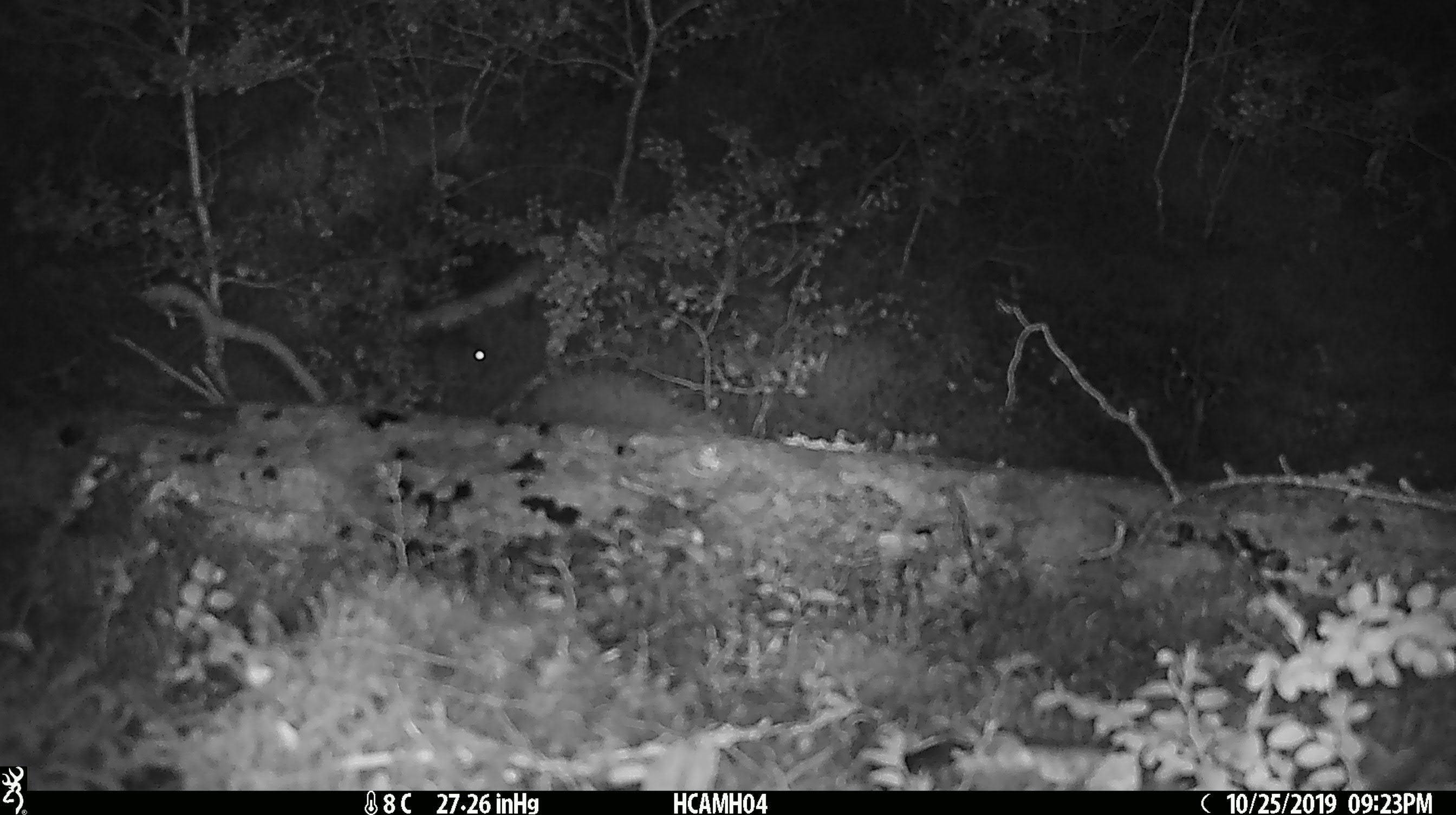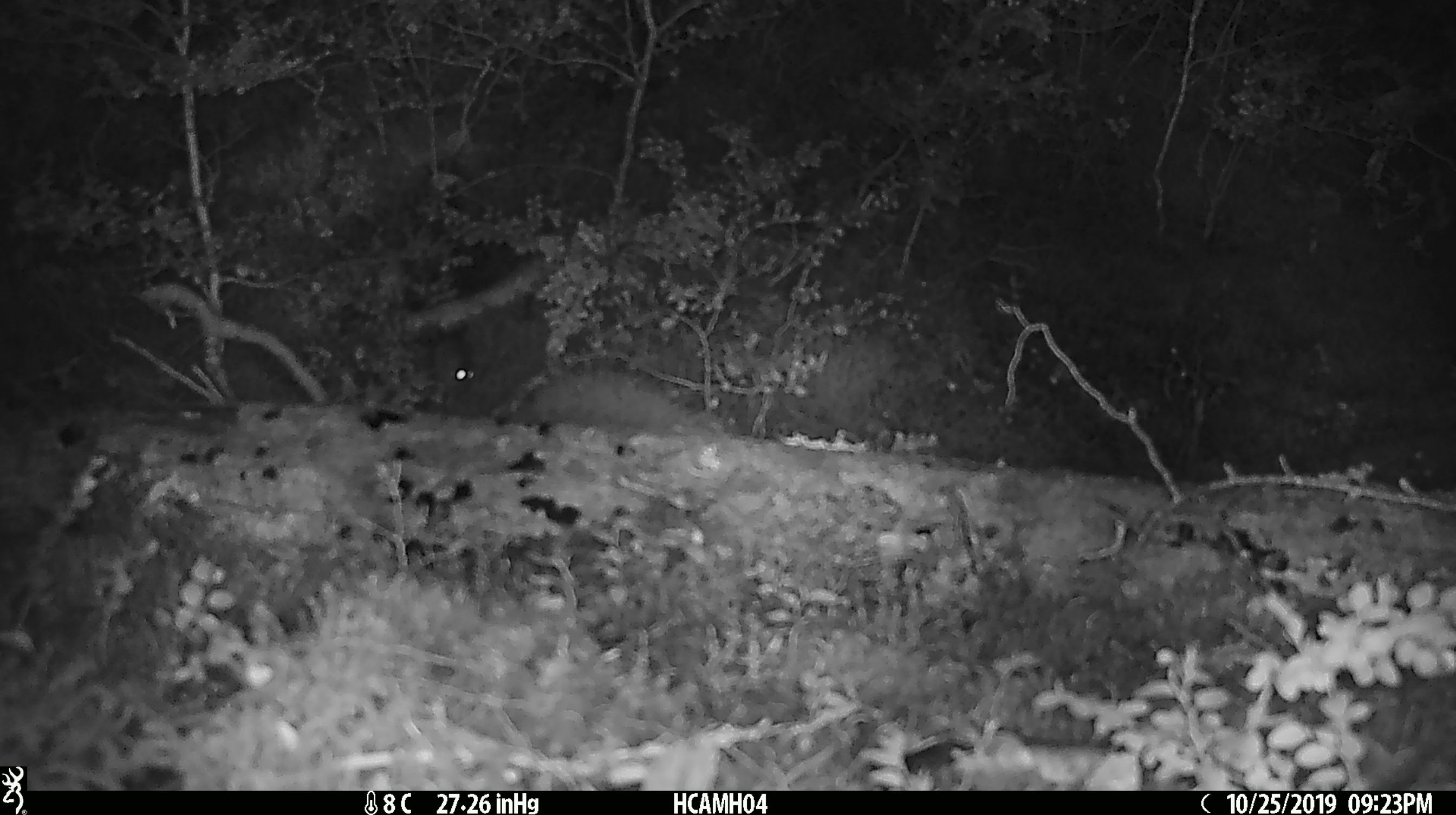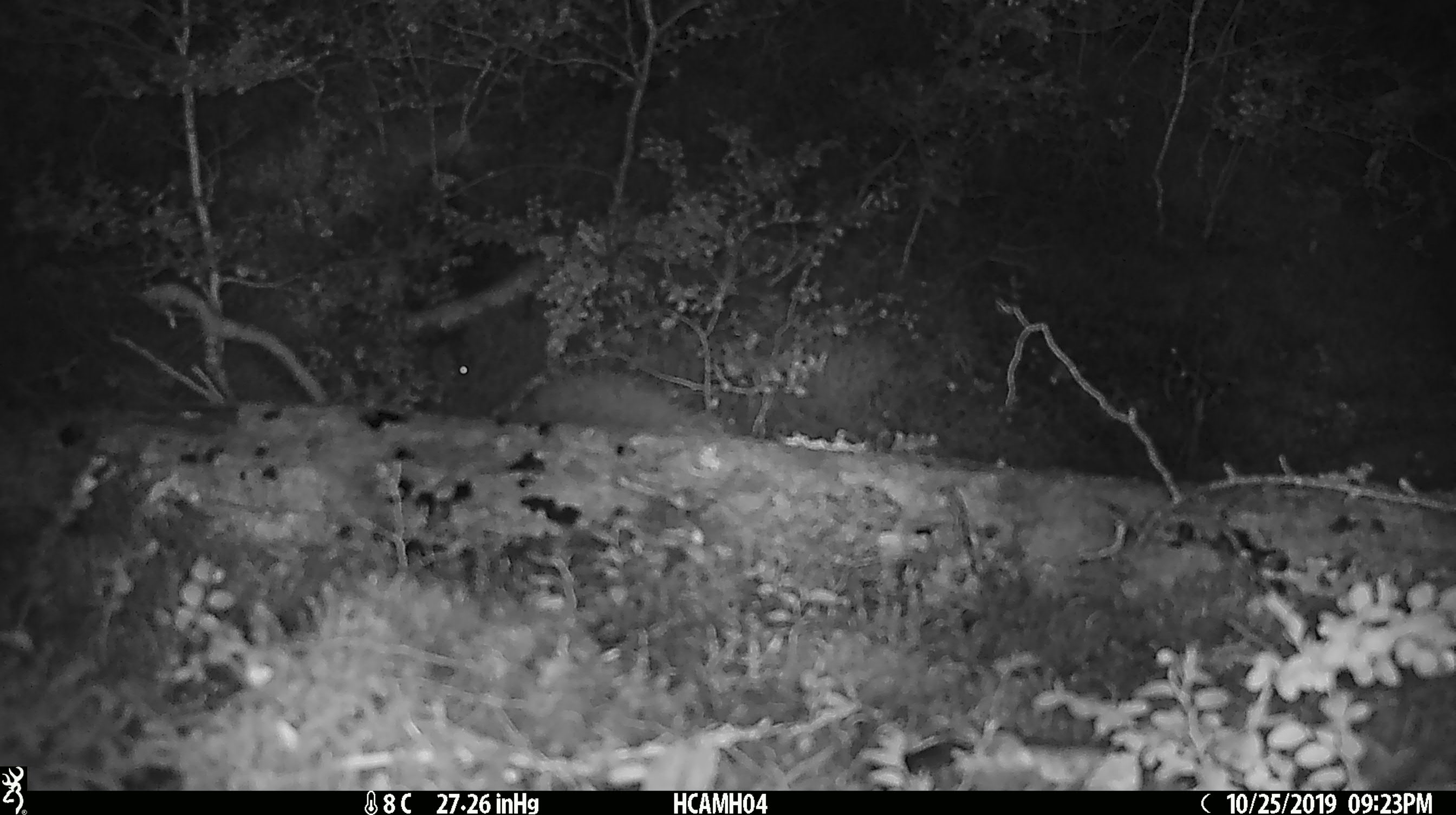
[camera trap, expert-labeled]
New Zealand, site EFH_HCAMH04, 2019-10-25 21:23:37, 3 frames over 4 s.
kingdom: Animalia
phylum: Chordata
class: Mammalia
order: Rodentia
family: Muridae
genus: Mus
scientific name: Mus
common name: mouse